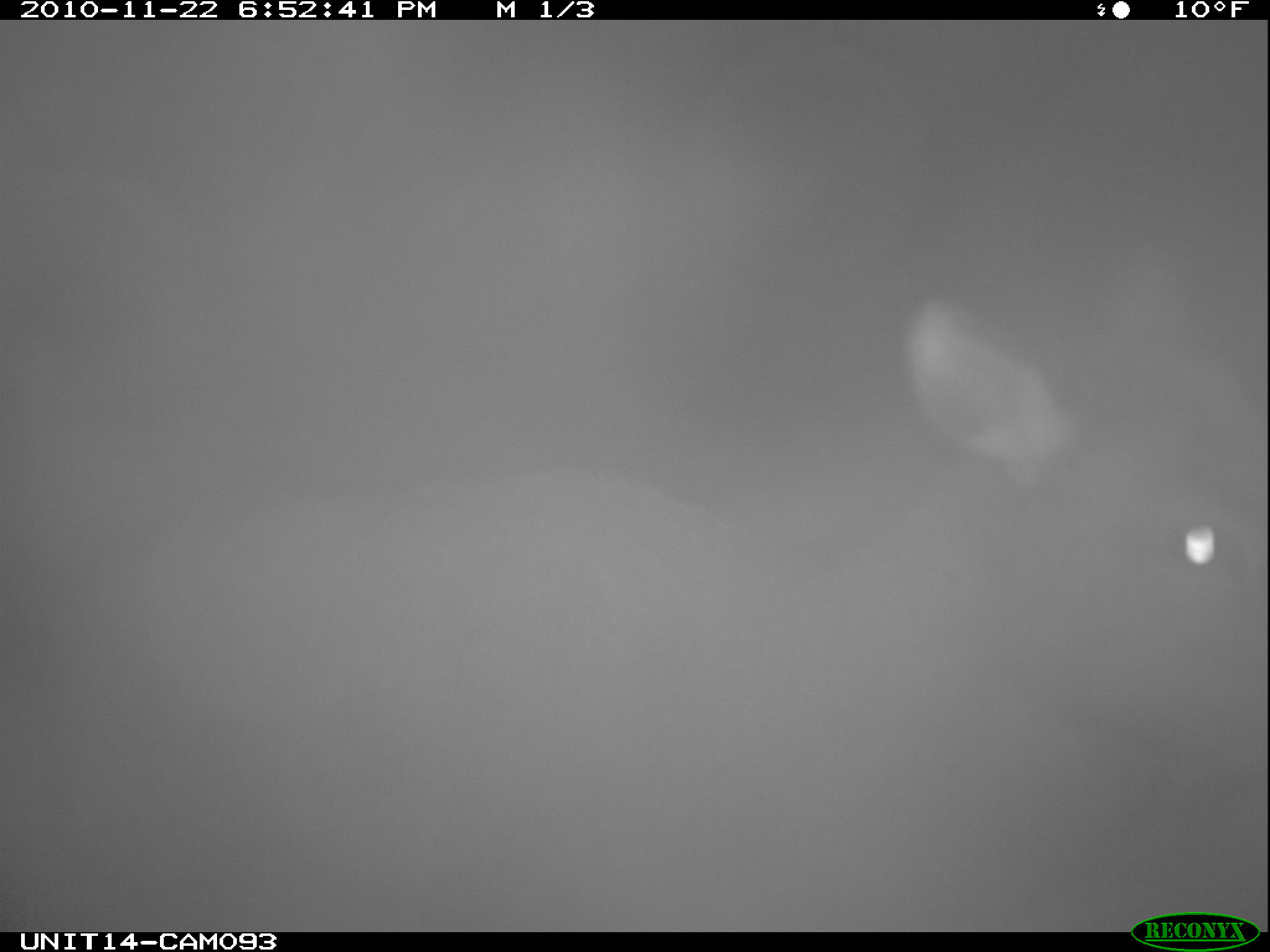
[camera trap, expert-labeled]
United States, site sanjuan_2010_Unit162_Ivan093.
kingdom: Animalia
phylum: Chordata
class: Mammalia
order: Artiodactyla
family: Cervidae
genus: Cervus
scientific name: Cervus elaphus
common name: red deer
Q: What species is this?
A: Cervus elaphus (red deer).